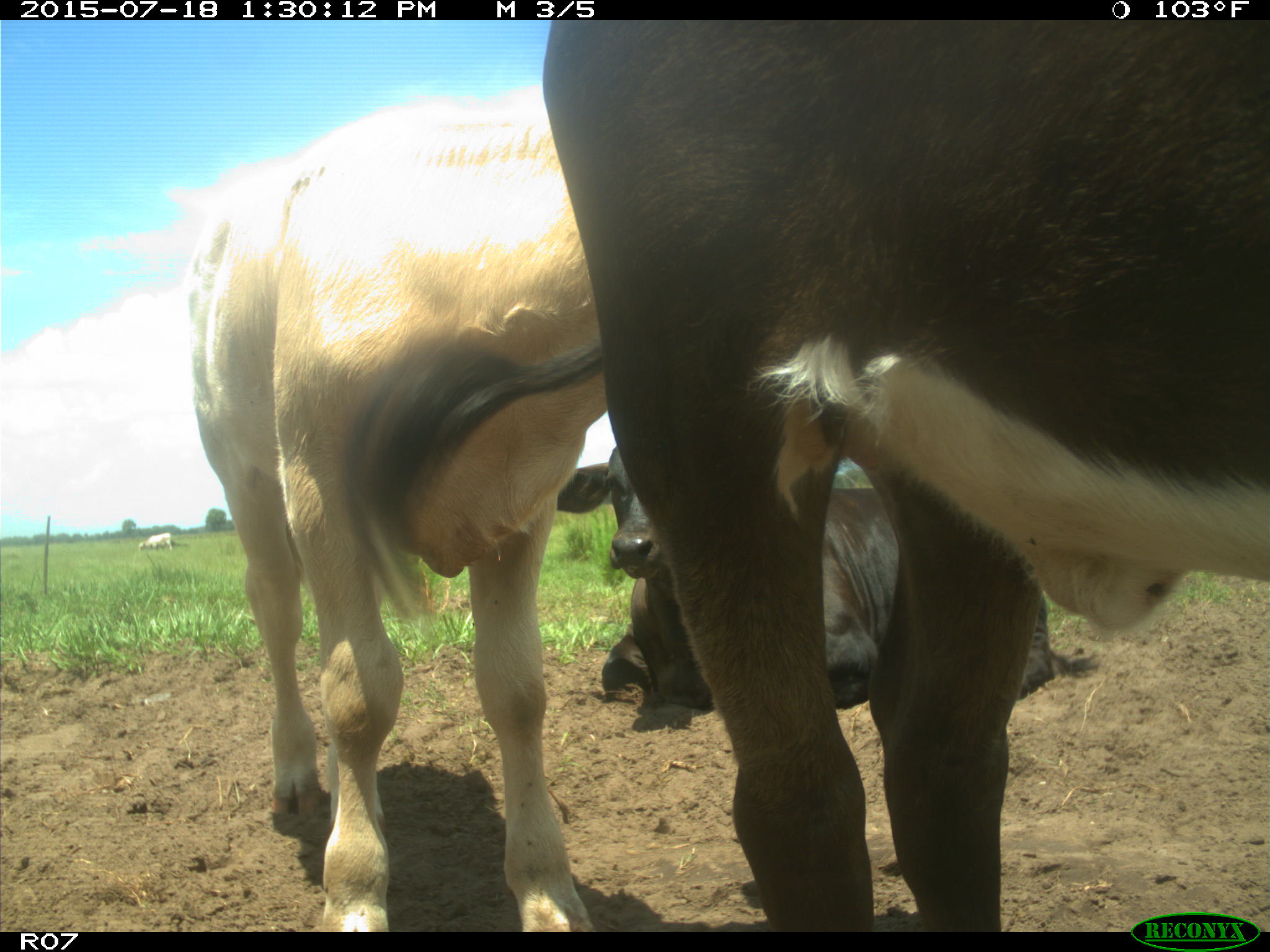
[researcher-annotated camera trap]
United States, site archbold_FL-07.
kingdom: Animalia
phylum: Chordata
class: Mammalia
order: Artiodactyla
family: Bovidae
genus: Bos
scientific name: Bos taurus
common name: domestic cow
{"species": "Bos taurus (domestic cow)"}